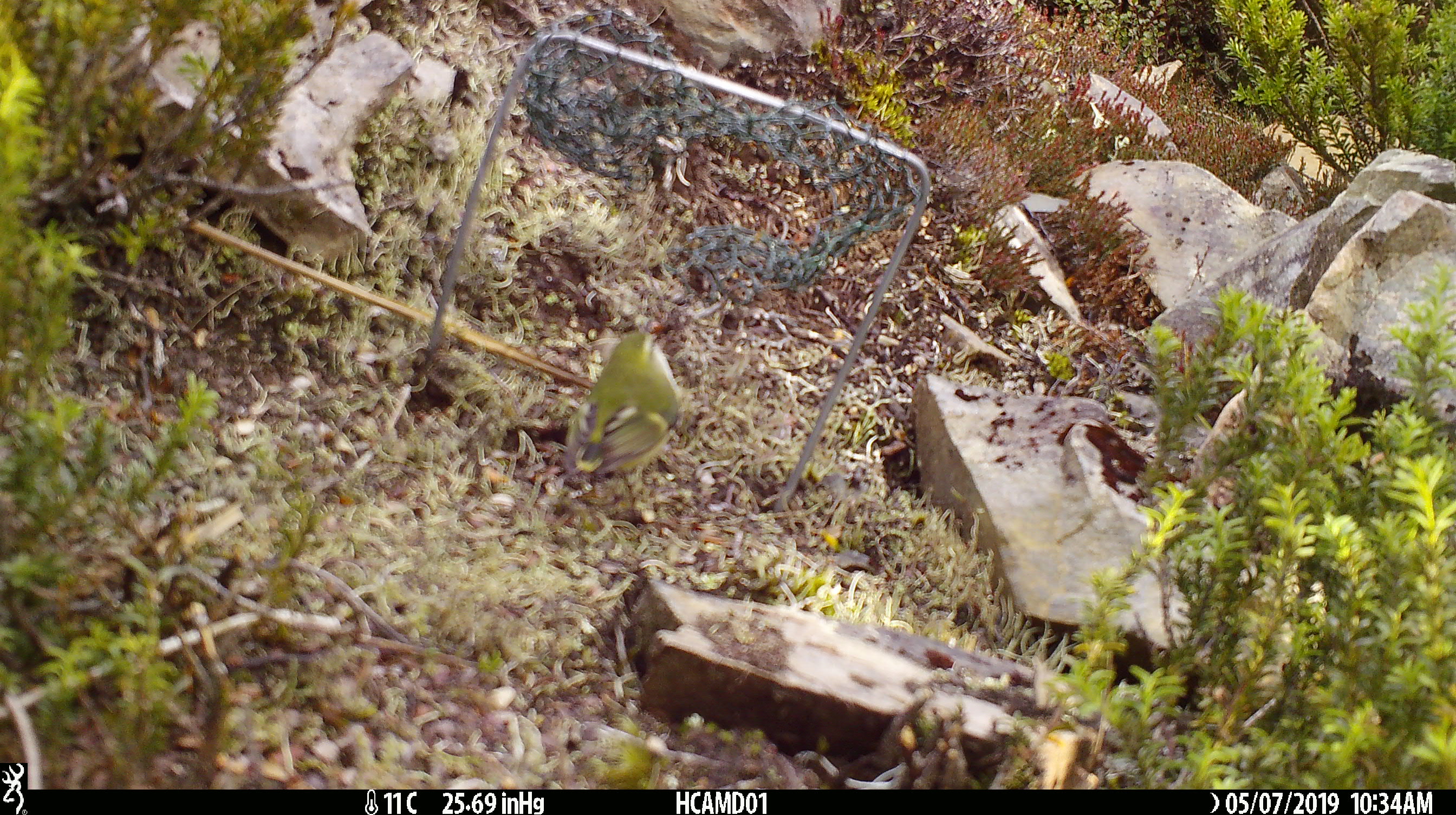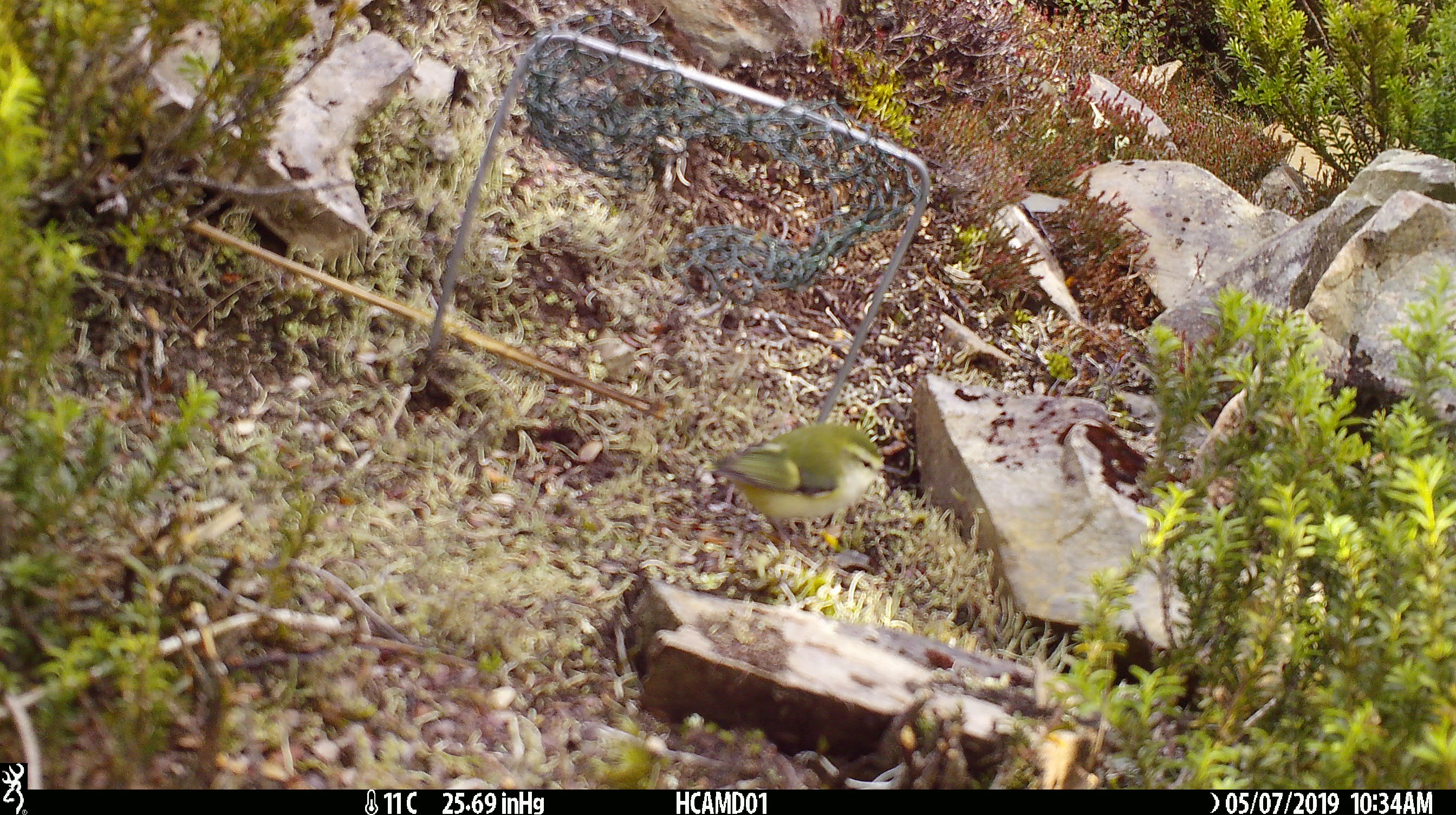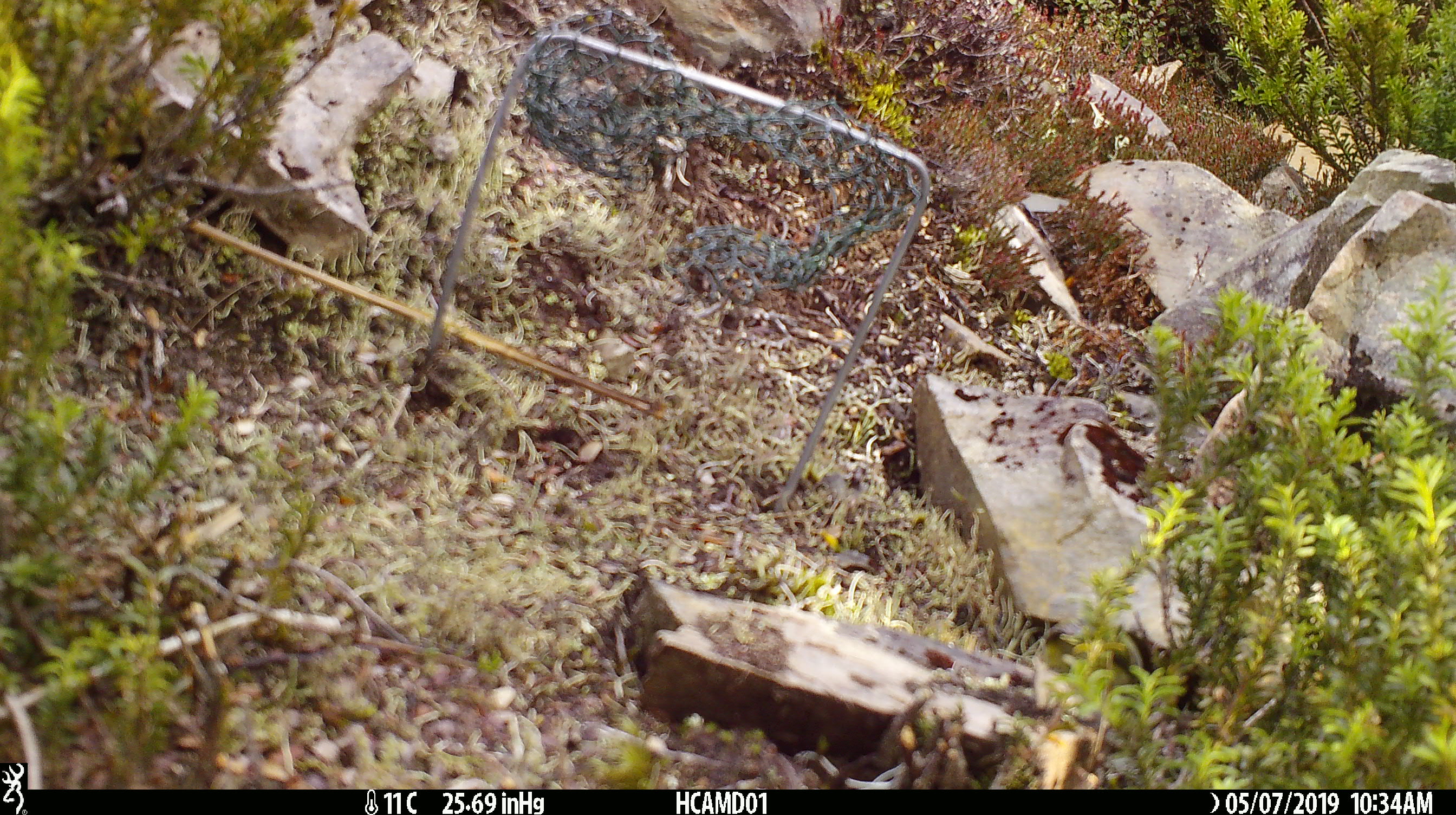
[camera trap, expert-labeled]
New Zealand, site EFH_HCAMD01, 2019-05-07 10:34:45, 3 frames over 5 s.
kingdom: Animalia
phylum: Chordata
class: Aves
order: Passeriformes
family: Acanthisittidae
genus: Acanthisitta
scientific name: Acanthisitta chloris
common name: rifleman